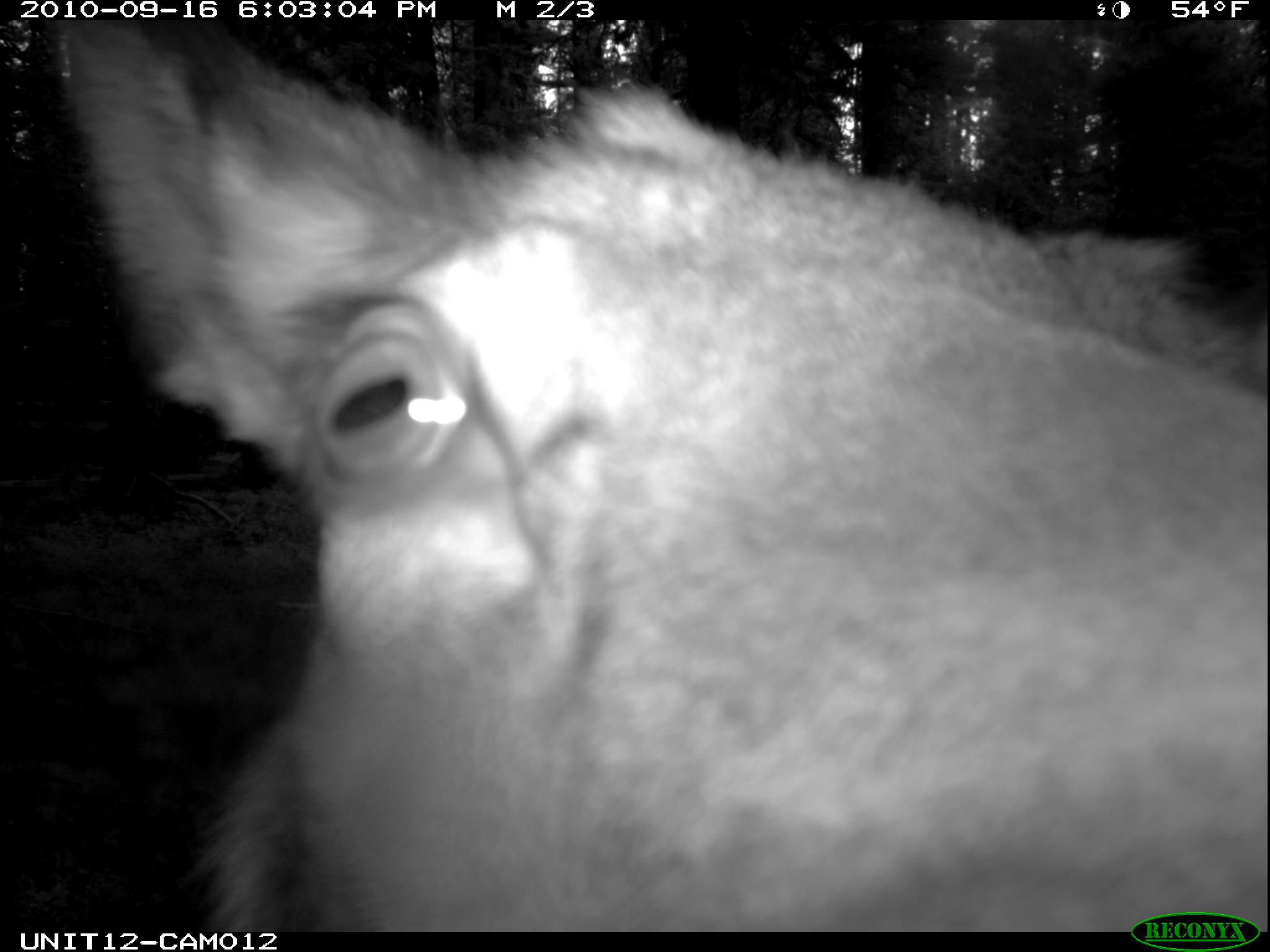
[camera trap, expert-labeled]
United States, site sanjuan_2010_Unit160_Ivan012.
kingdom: Animalia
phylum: Chordata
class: Mammalia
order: Artiodactyla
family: Cervidae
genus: Cervus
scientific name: Cervus elaphus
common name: red deer